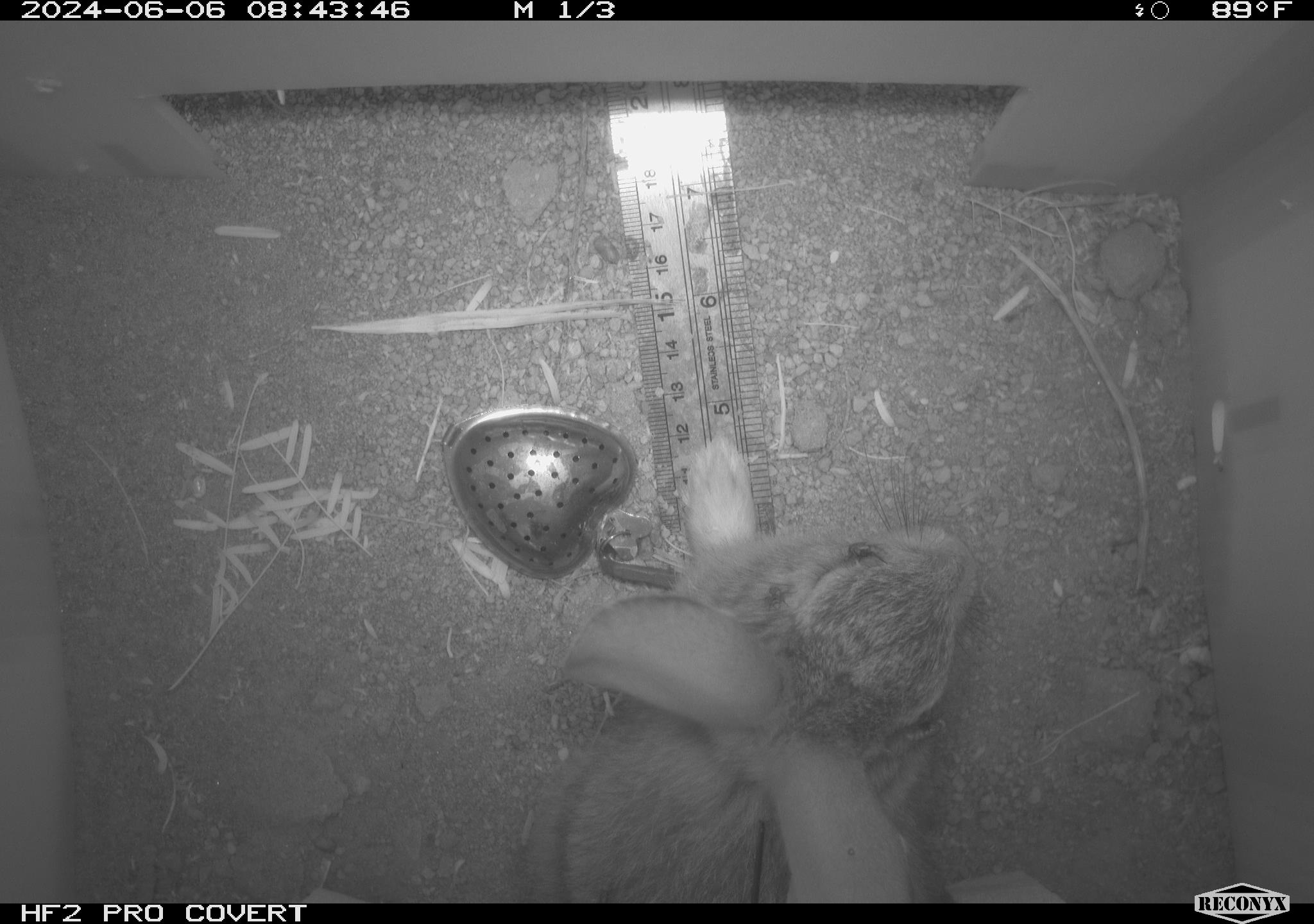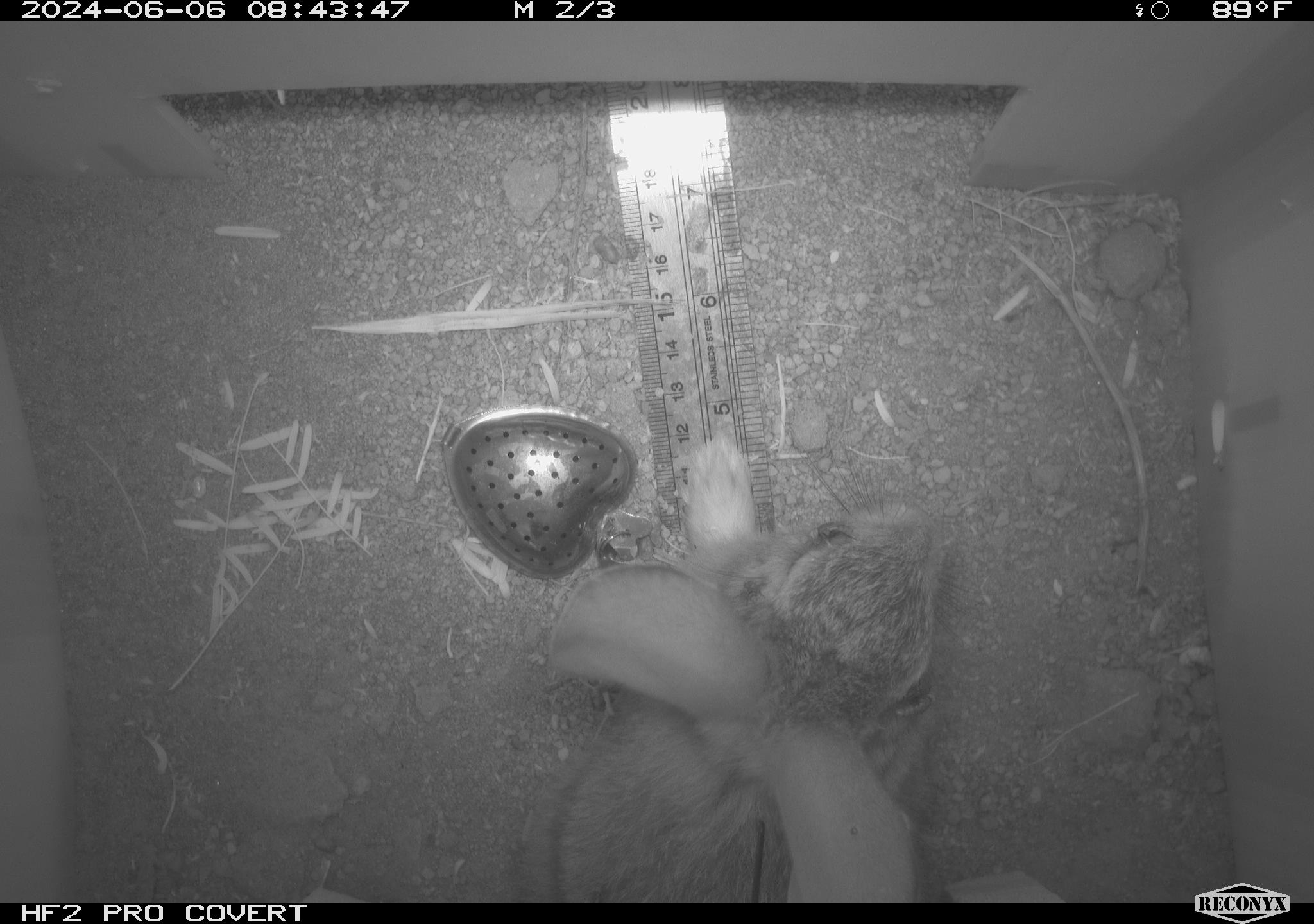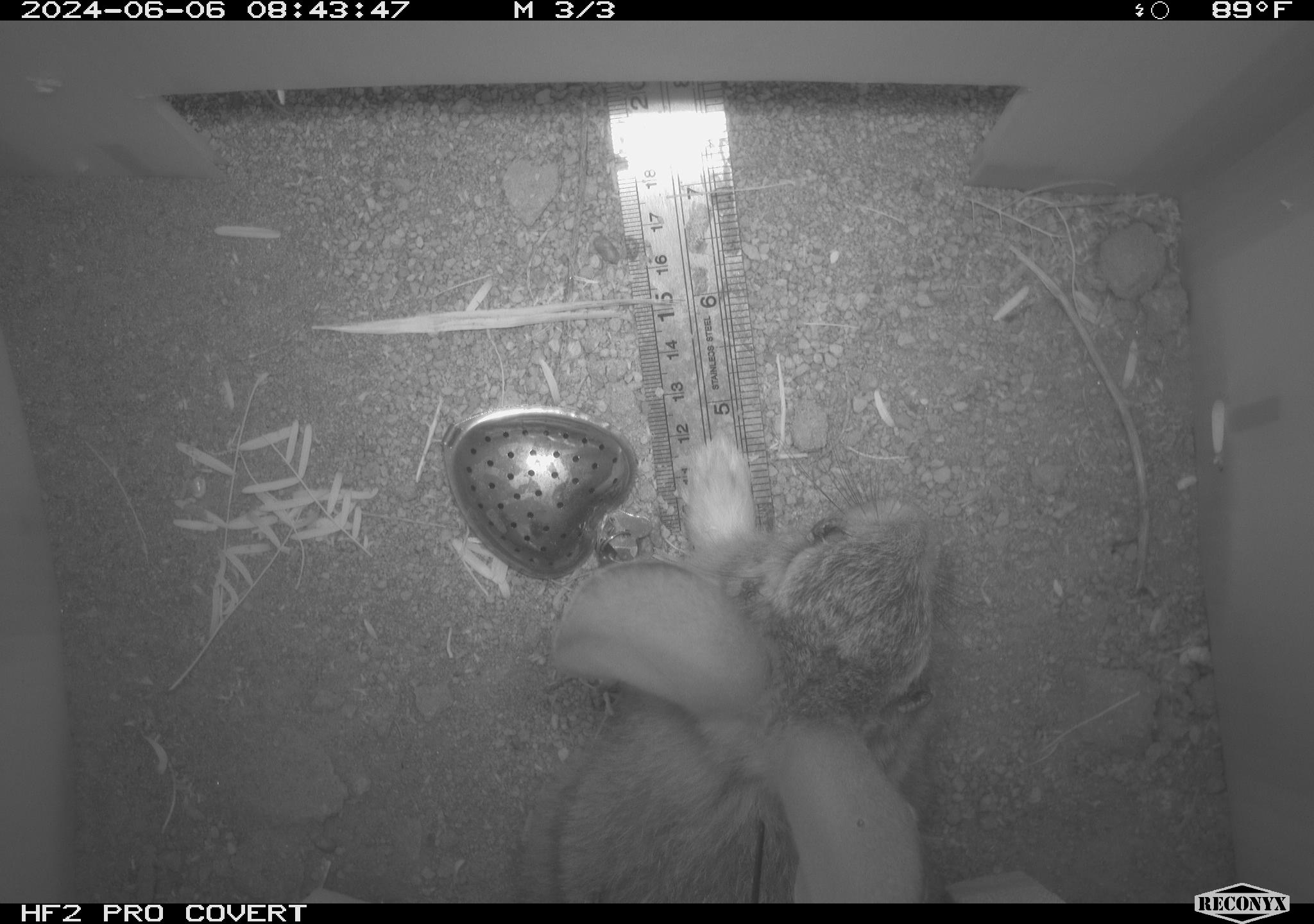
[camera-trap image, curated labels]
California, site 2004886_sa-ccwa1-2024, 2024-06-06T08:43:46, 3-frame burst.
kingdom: Animalia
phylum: Chordata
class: Mammalia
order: Lagomorpha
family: Leporidae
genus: Sylvilagus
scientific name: Sylvilagus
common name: cottontail rabbits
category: sylvilagus species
Sylvilagus species (cottontail rabbits) (Sylvilagus).